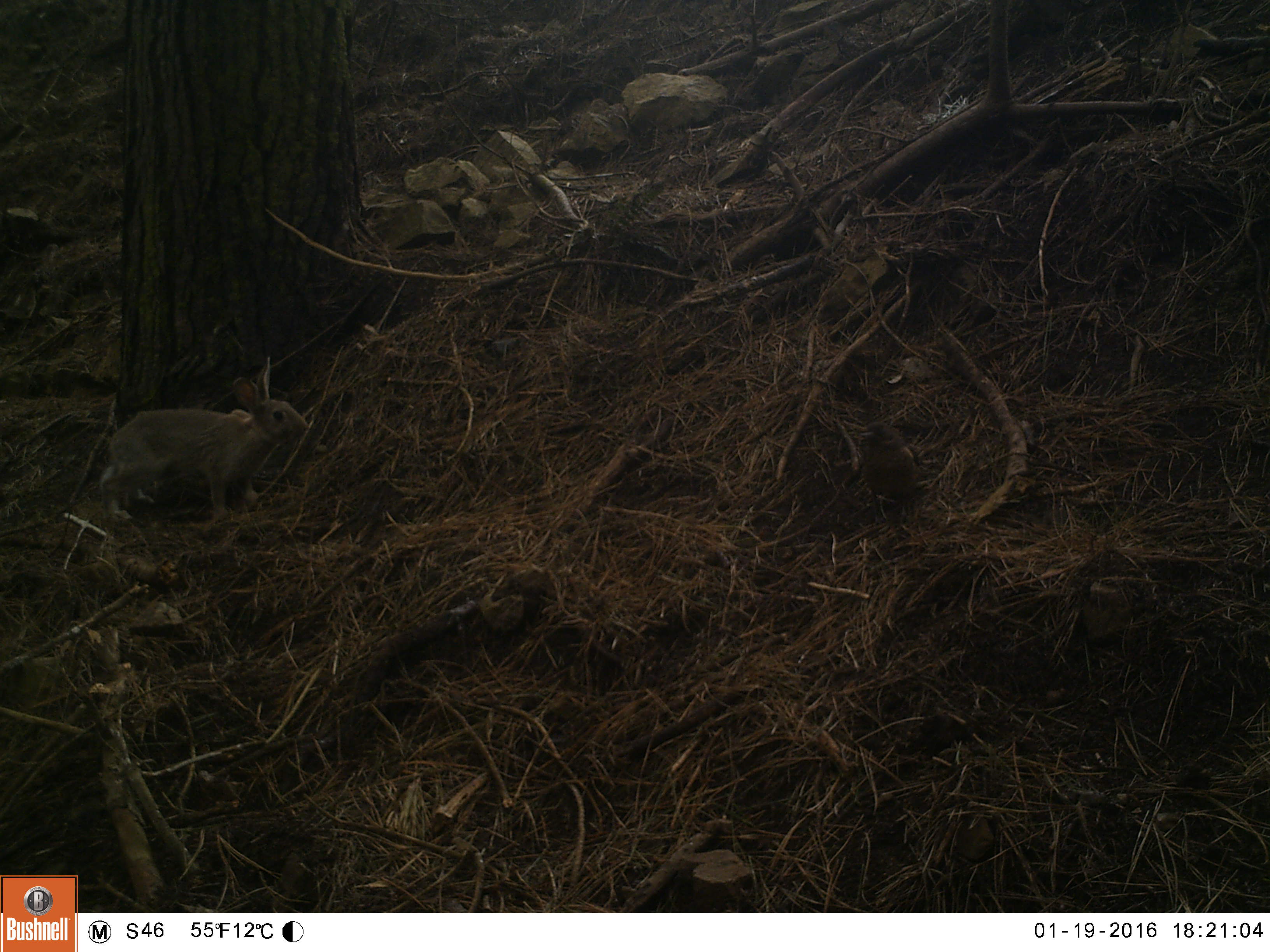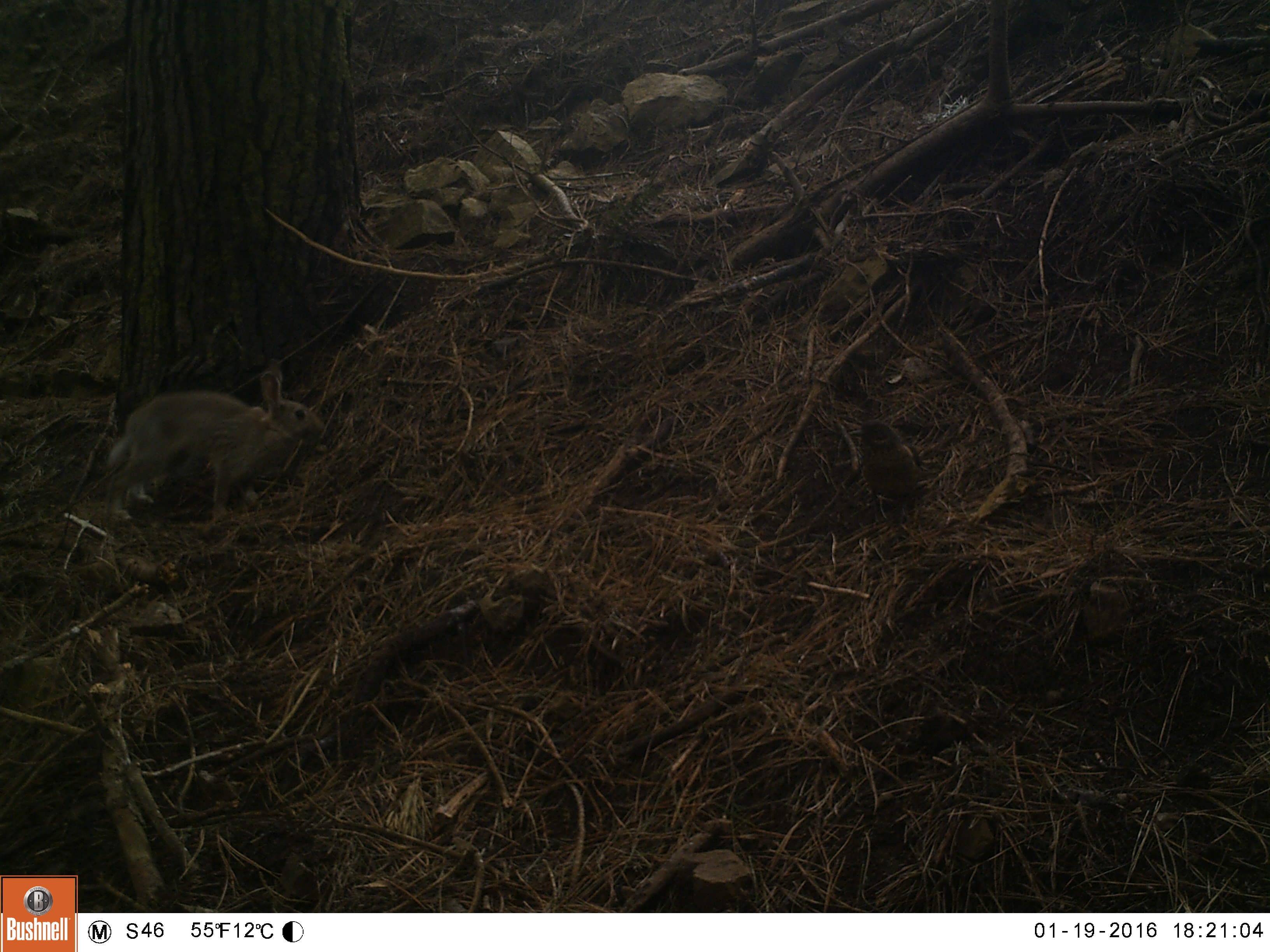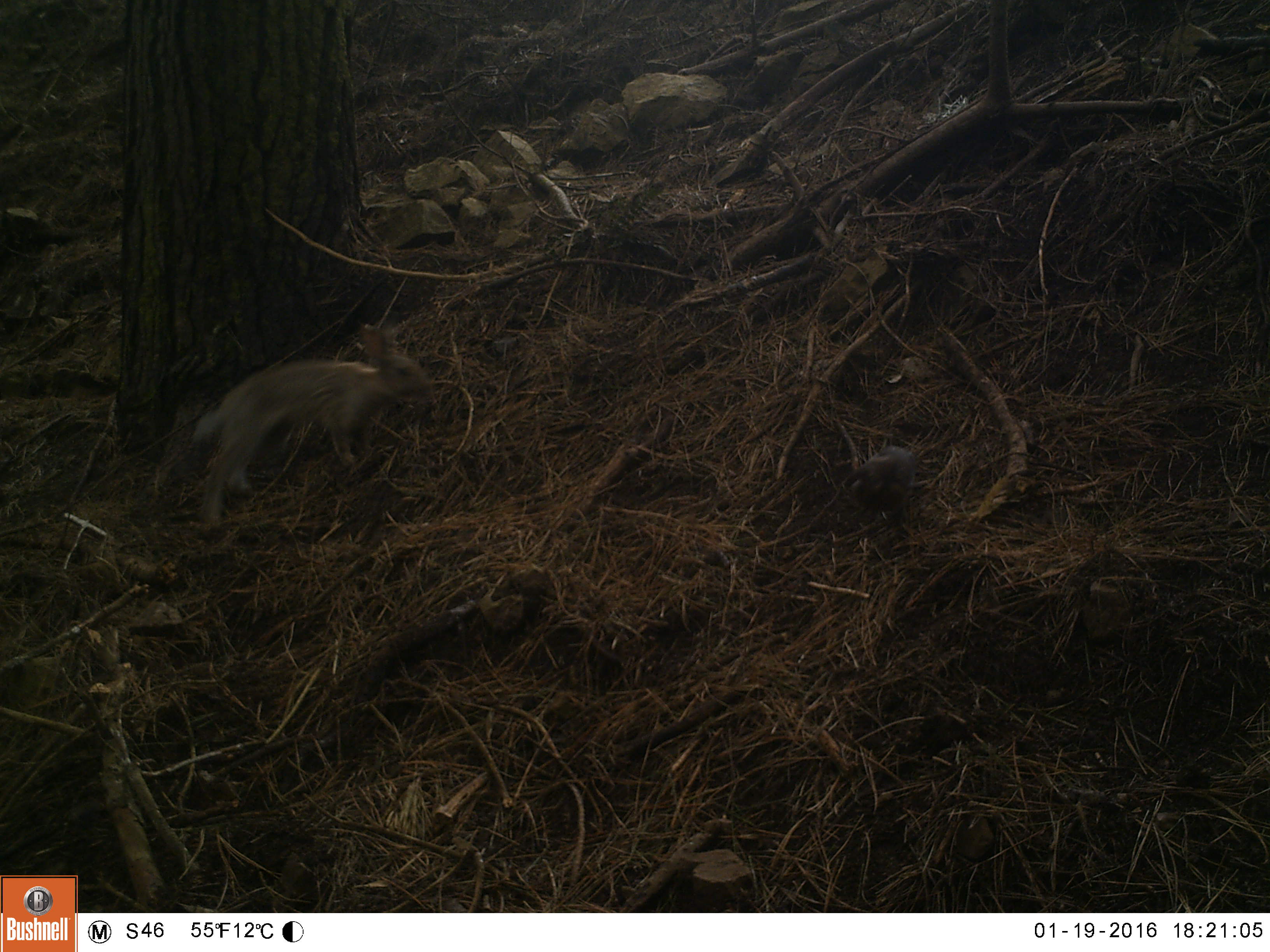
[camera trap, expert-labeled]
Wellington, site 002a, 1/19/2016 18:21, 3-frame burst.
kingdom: Animalia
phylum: Chordata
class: Mammalia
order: Lagomorpha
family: Leporidae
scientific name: Leporidae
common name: rabbit